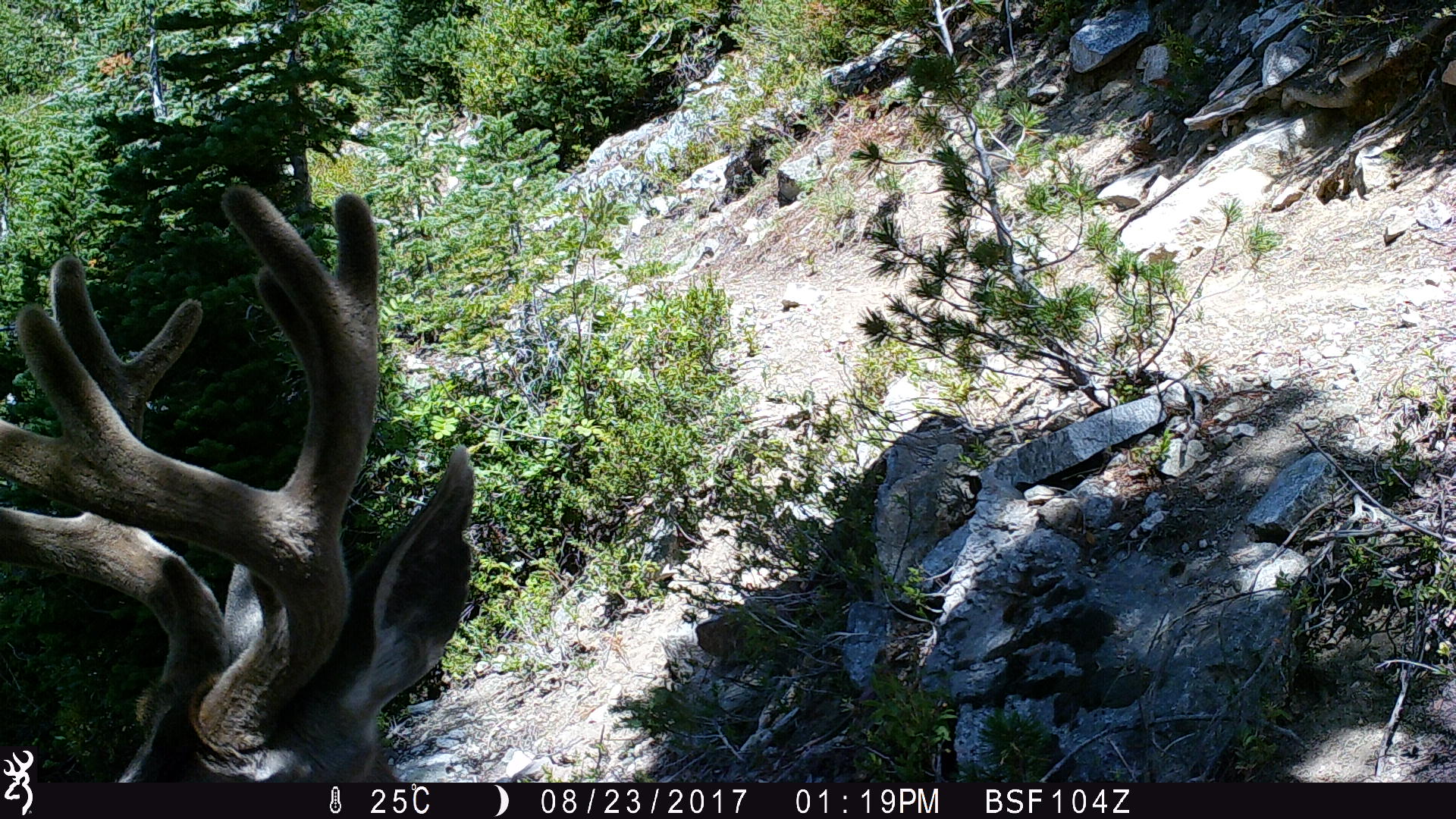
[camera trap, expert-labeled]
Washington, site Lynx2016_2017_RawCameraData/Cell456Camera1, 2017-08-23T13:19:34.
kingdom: Animalia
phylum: Chordata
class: Mammalia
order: Artiodactyla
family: Cervidae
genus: Odocoileus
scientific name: Odocoileus hemionus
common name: mule deer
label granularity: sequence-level